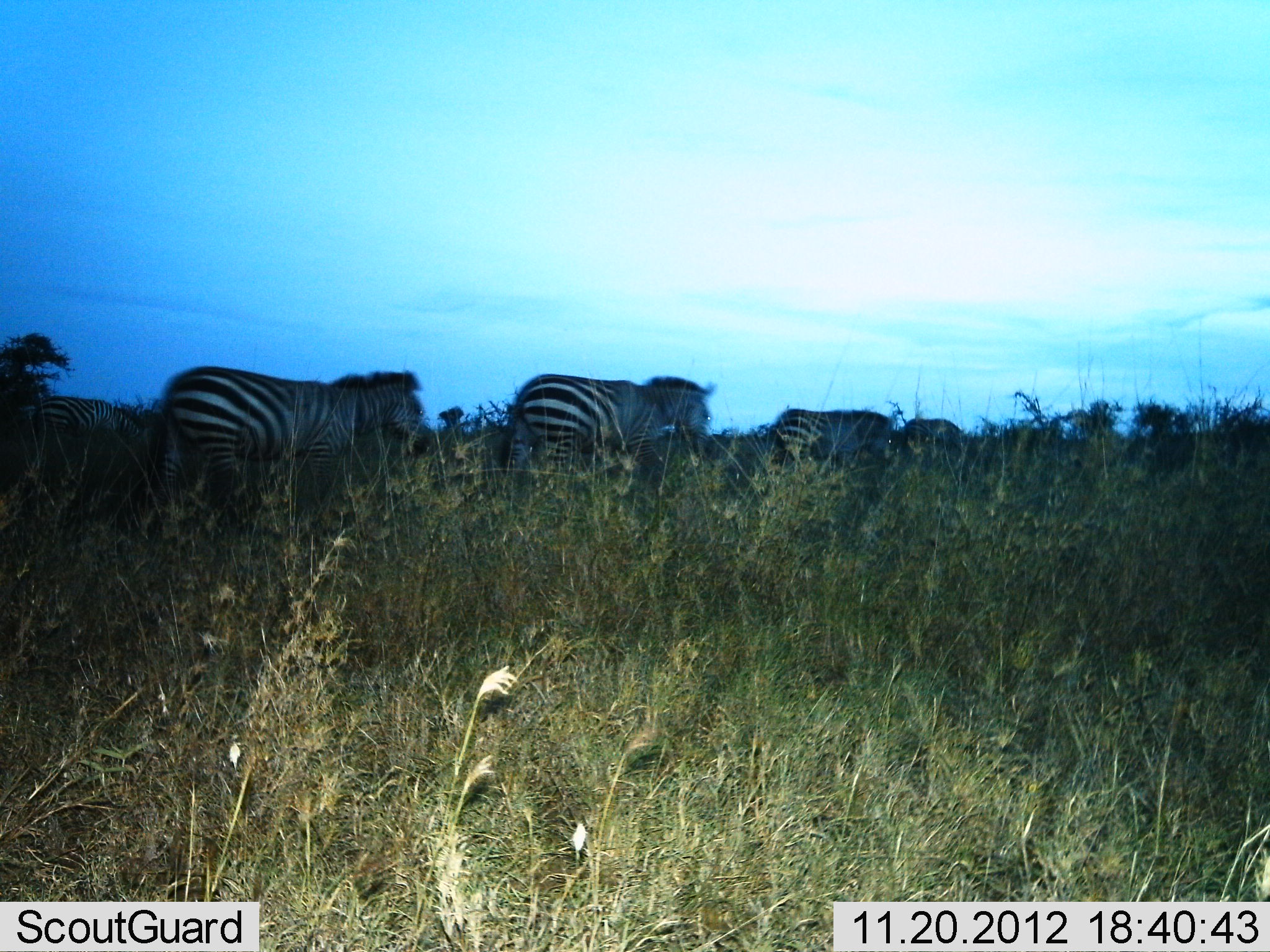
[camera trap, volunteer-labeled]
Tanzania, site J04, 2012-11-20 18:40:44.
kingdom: Animalia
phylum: Chordata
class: Mammalia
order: Perissodactyla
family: Equidae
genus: Equus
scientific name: Equus quagga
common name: plains zebra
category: zebra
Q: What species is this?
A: Zebra (plains zebra) (Equus quagga).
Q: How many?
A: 4.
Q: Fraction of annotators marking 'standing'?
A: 0%.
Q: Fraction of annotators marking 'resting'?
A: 0%.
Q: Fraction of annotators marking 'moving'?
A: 100%.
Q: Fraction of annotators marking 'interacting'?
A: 0%.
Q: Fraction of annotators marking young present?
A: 0%.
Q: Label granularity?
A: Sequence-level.